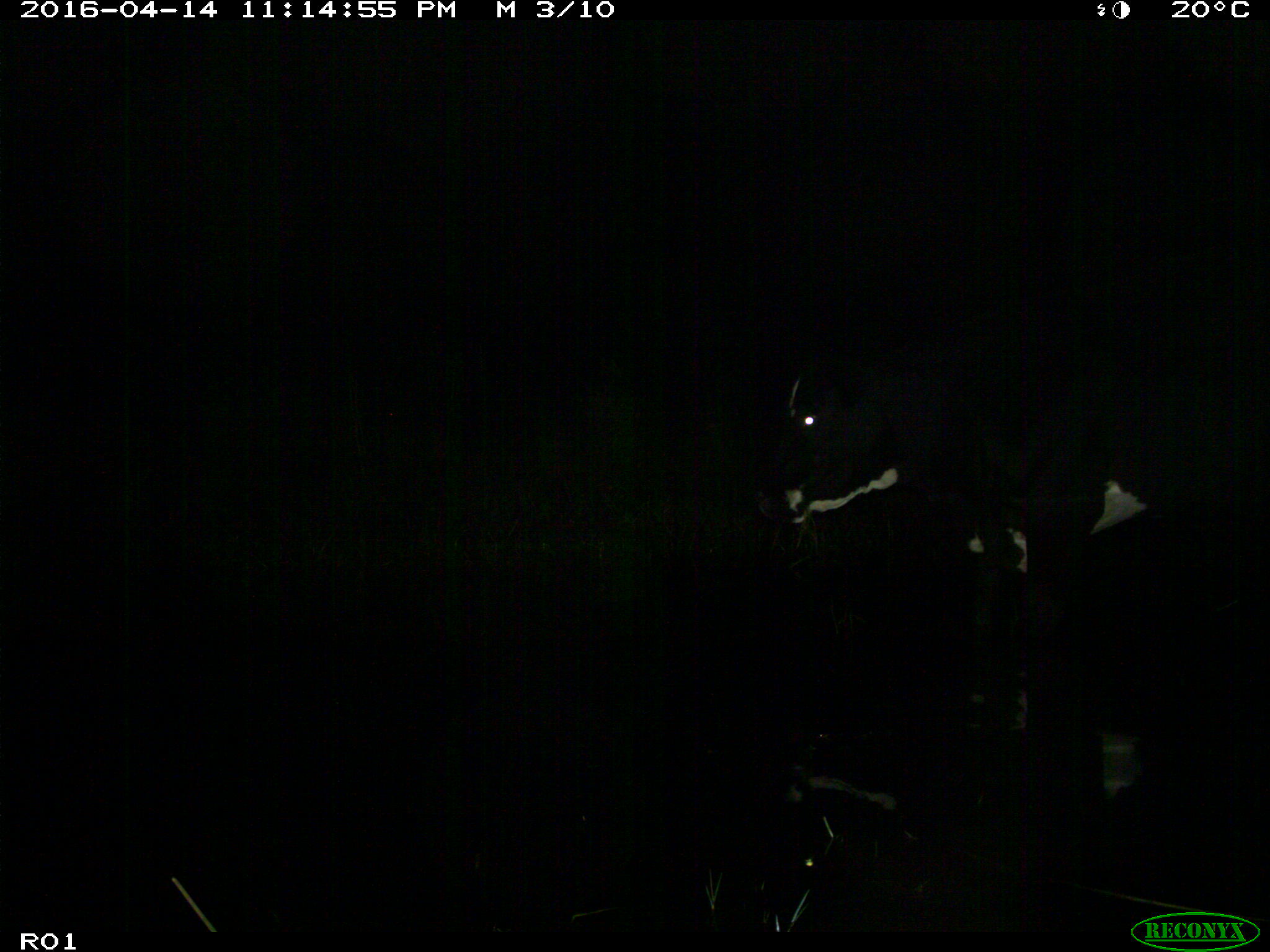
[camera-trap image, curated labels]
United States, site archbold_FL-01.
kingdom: Animalia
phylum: Chordata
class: Mammalia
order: Artiodactyla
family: Bovidae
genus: Bos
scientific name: Bos taurus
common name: domestic cow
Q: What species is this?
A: Bos taurus (domestic cow).